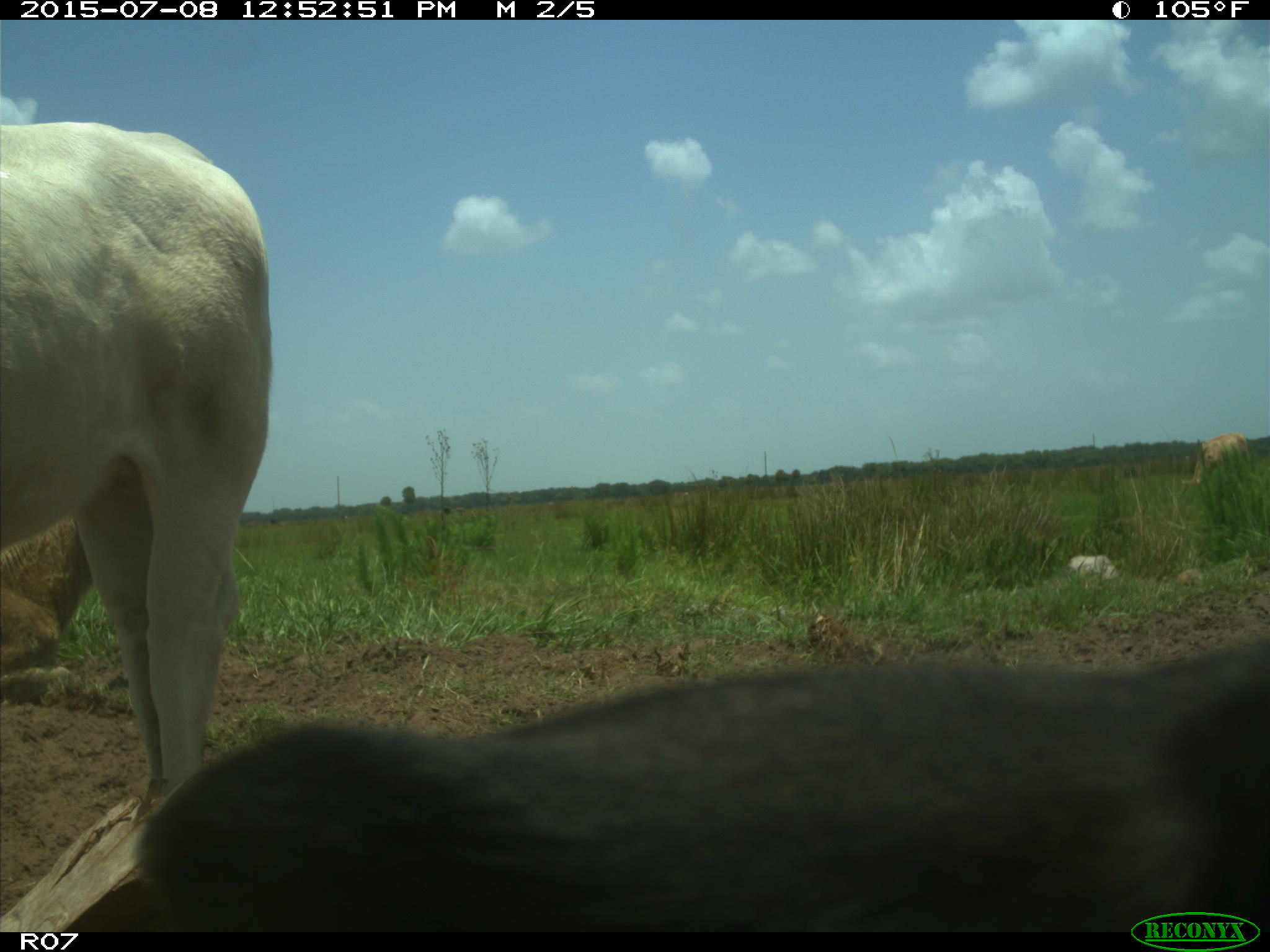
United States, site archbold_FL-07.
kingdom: Animalia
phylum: Chordata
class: Mammalia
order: Artiodactyla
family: Bovidae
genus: Bos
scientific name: Bos taurus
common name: domestic cow